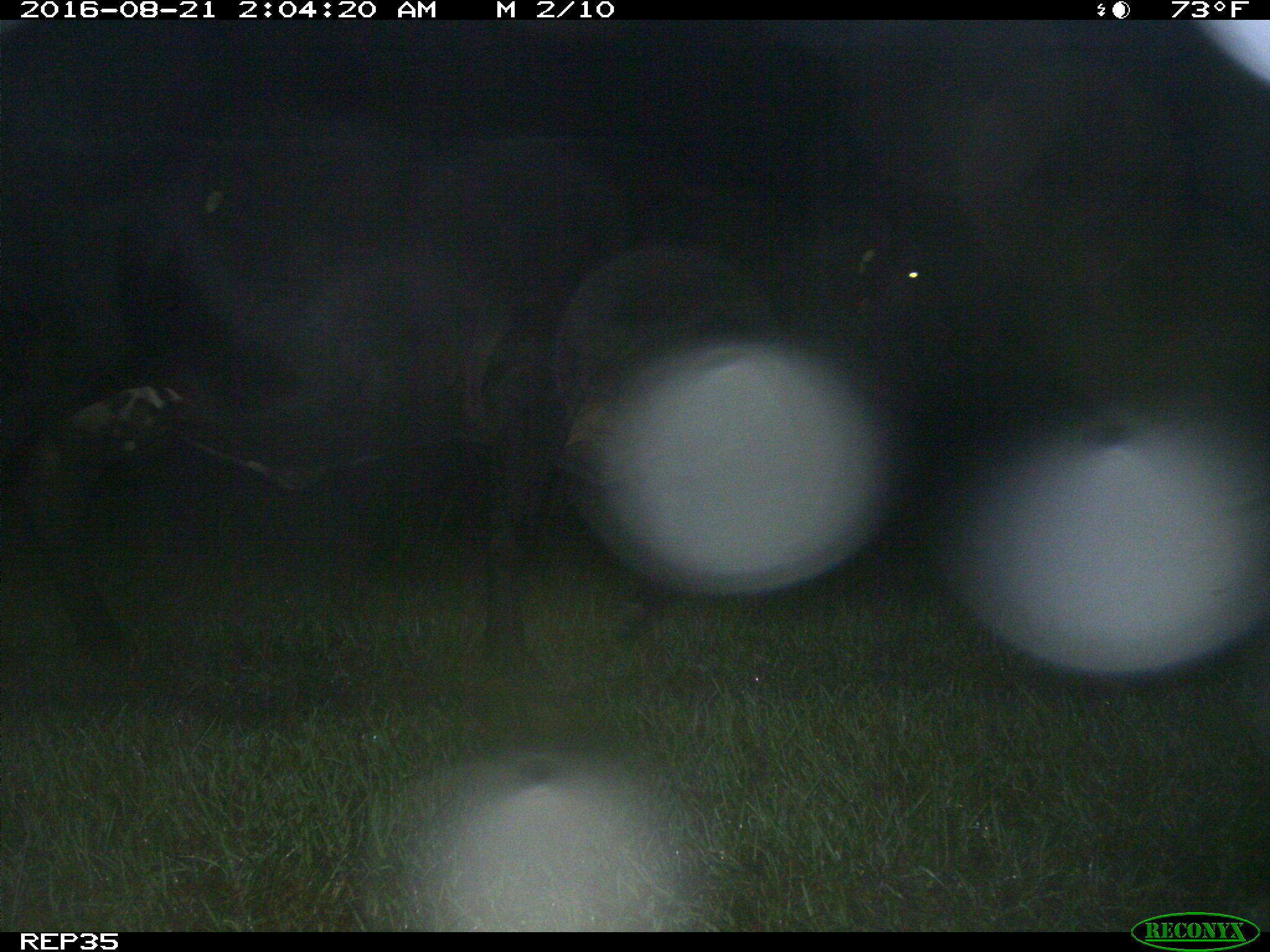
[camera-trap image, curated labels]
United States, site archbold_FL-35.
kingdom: Animalia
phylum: Chordata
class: Mammalia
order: Artiodactyla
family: Bovidae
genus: Bos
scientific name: Bos taurus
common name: domestic cow